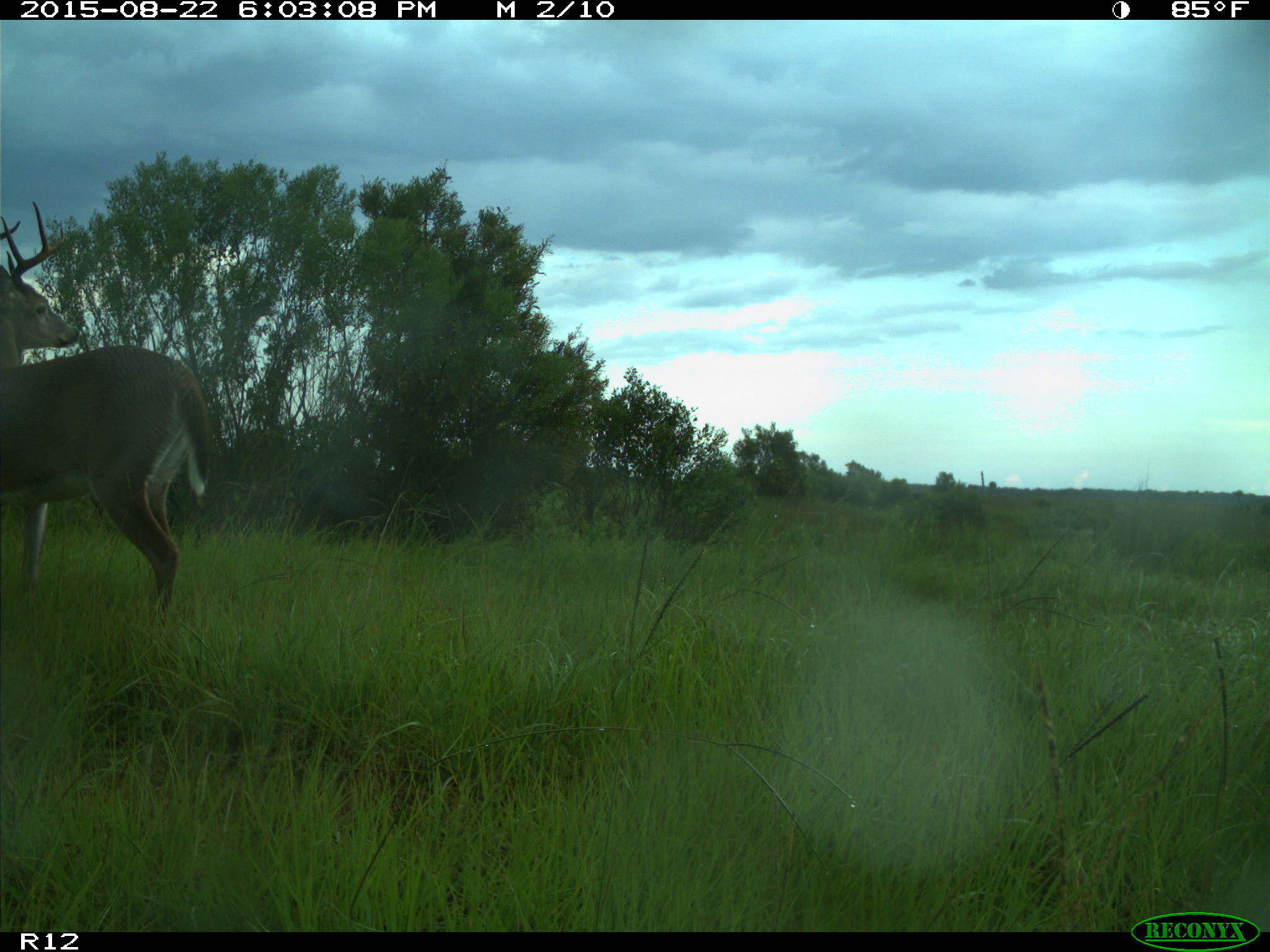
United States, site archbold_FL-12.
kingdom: Animalia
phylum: Chordata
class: Mammalia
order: Artiodactyla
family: Cervidae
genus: Odocoileus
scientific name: Odocoileus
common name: deer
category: unidentified deer